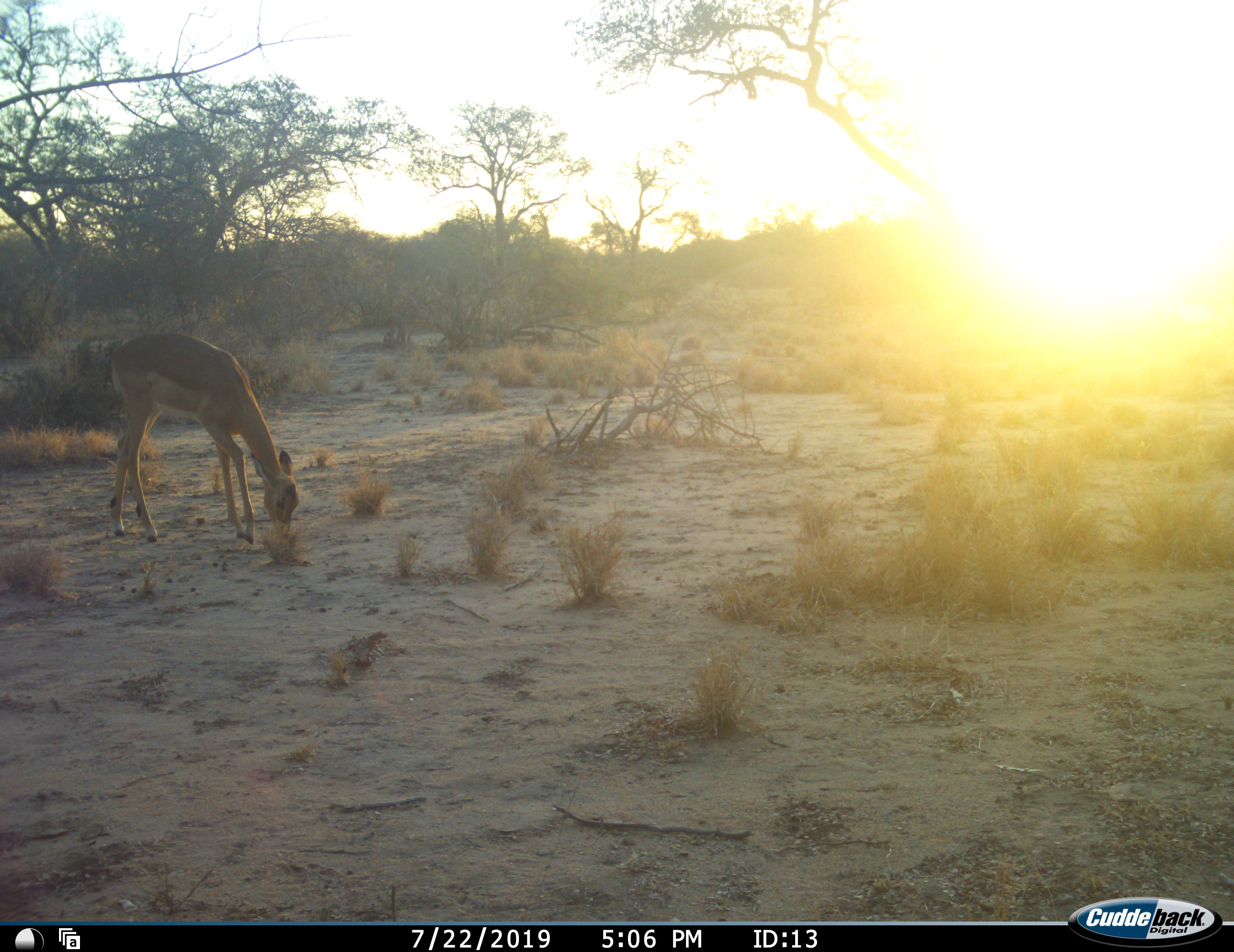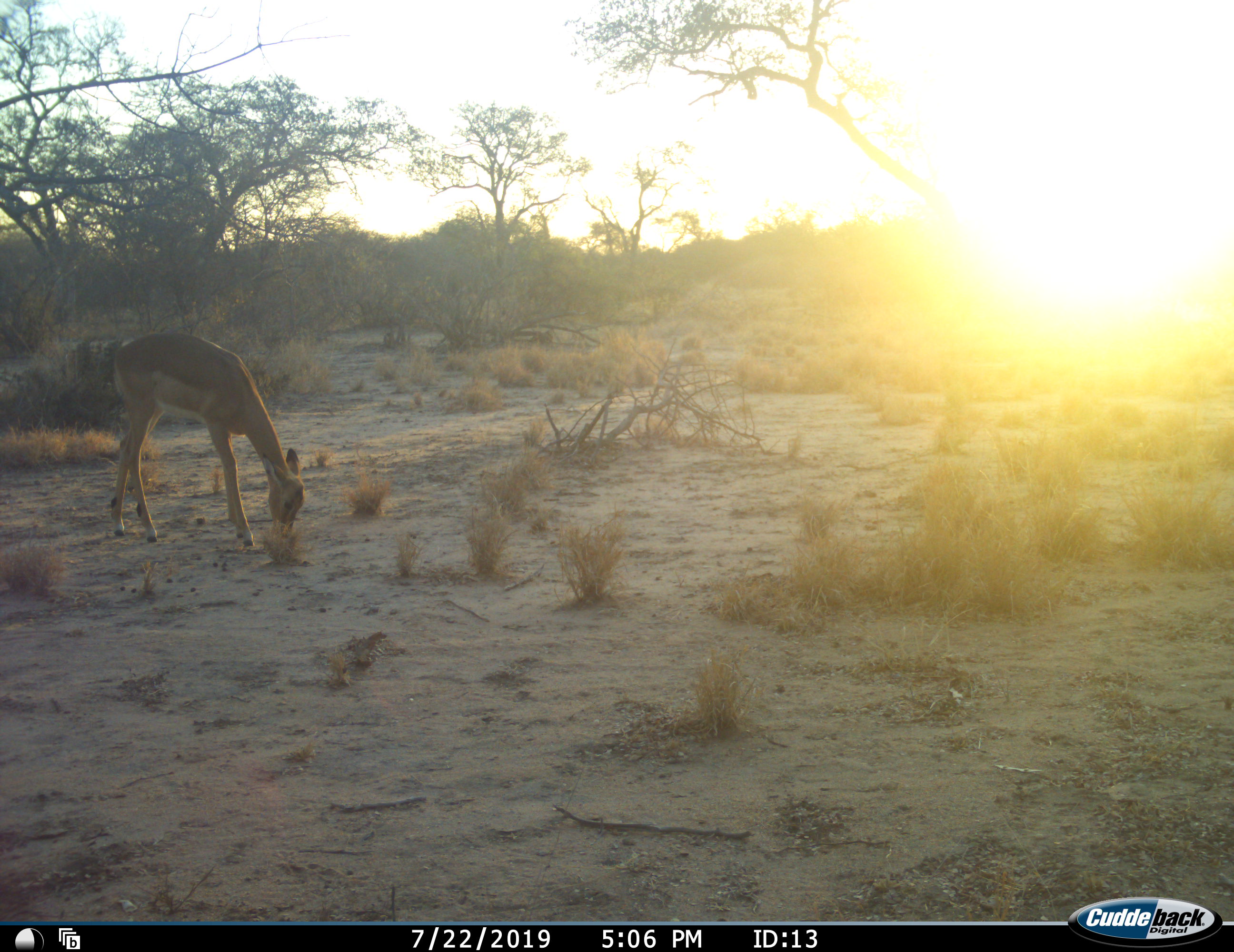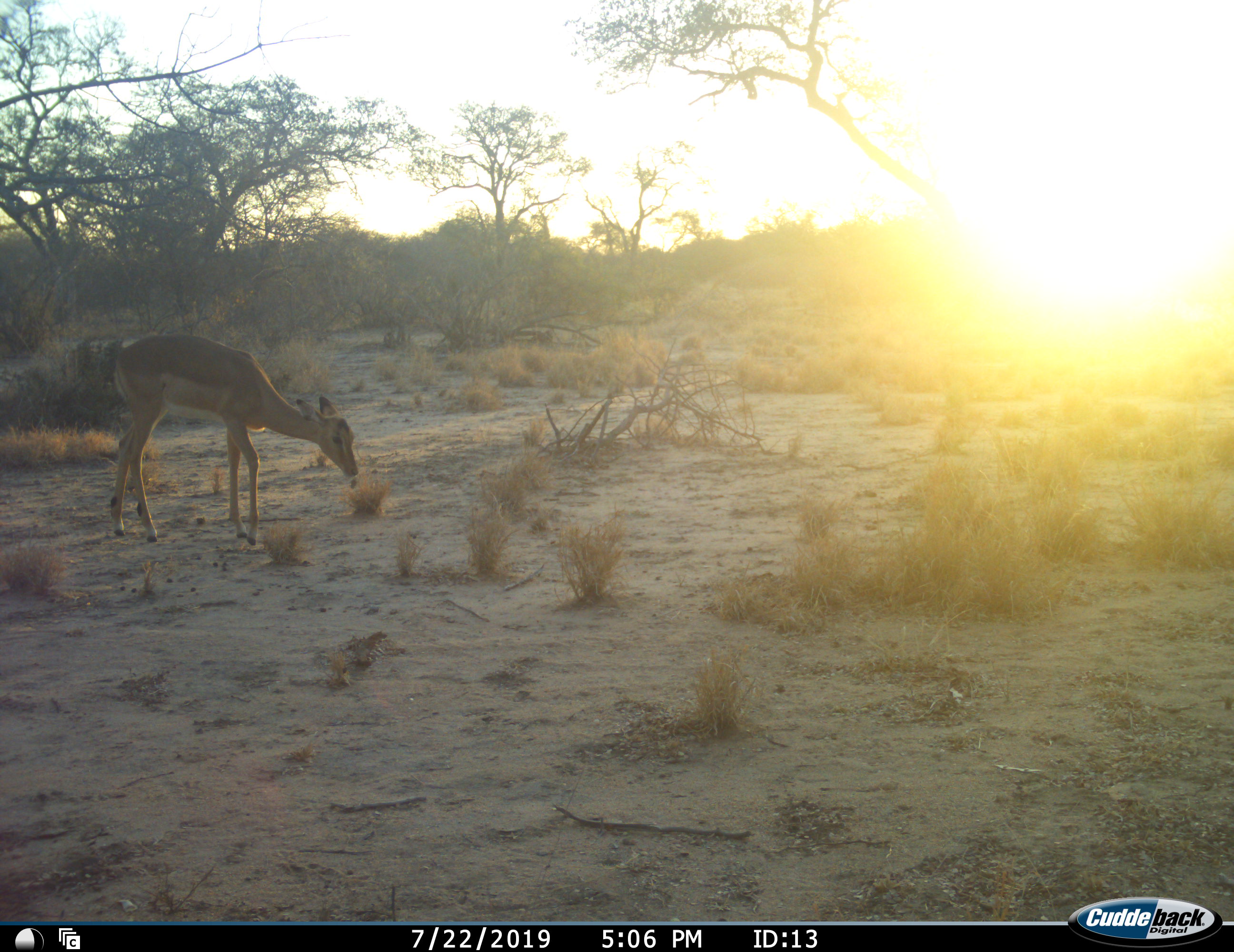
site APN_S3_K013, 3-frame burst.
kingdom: Animalia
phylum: Chordata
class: Mammalia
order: Artiodactyla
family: Bovidae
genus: Aepyceros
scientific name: Aepyceros melampus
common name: impala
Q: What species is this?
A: Impala (Aepyceros melampus).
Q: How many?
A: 1.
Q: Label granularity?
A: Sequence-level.